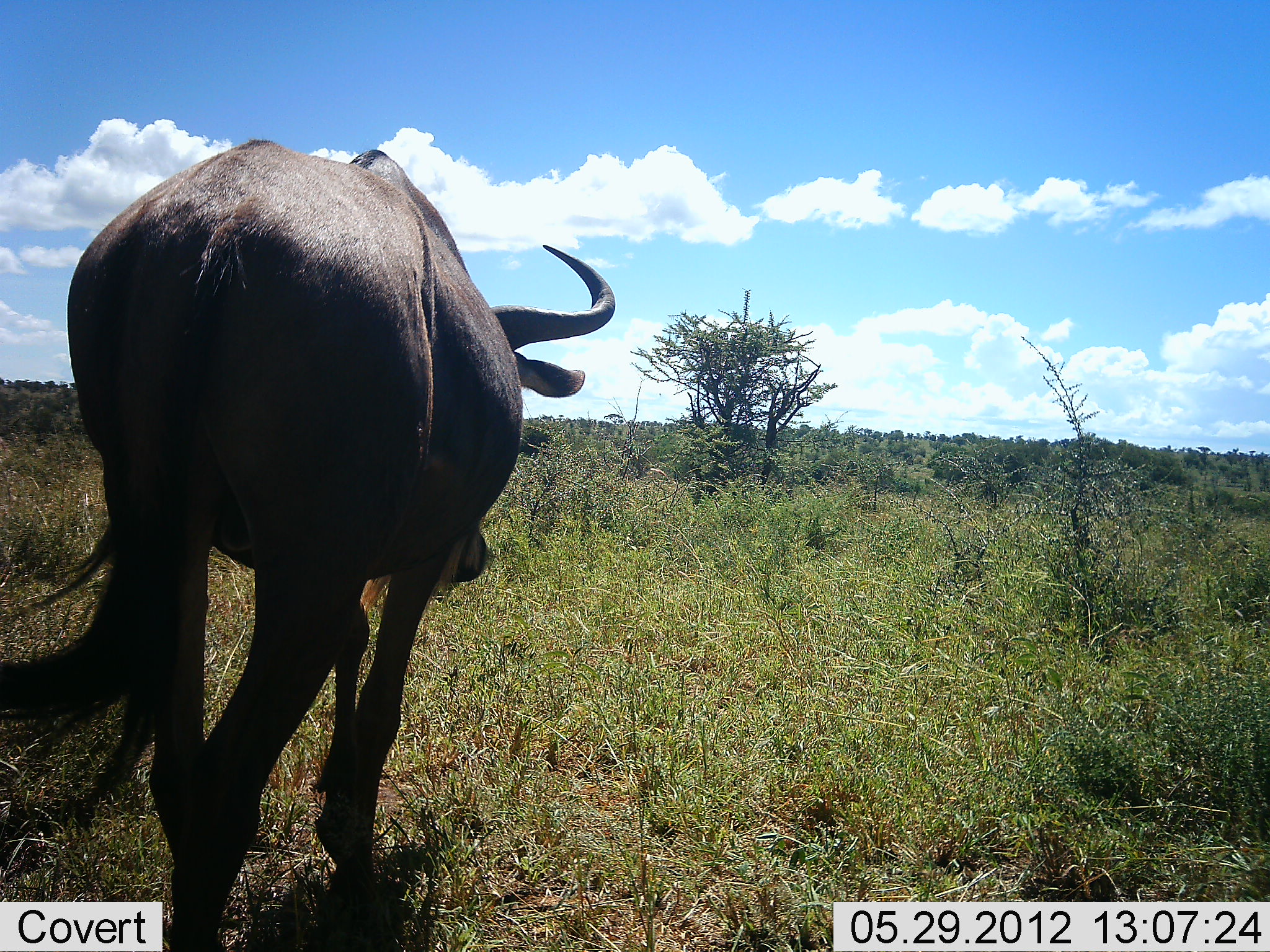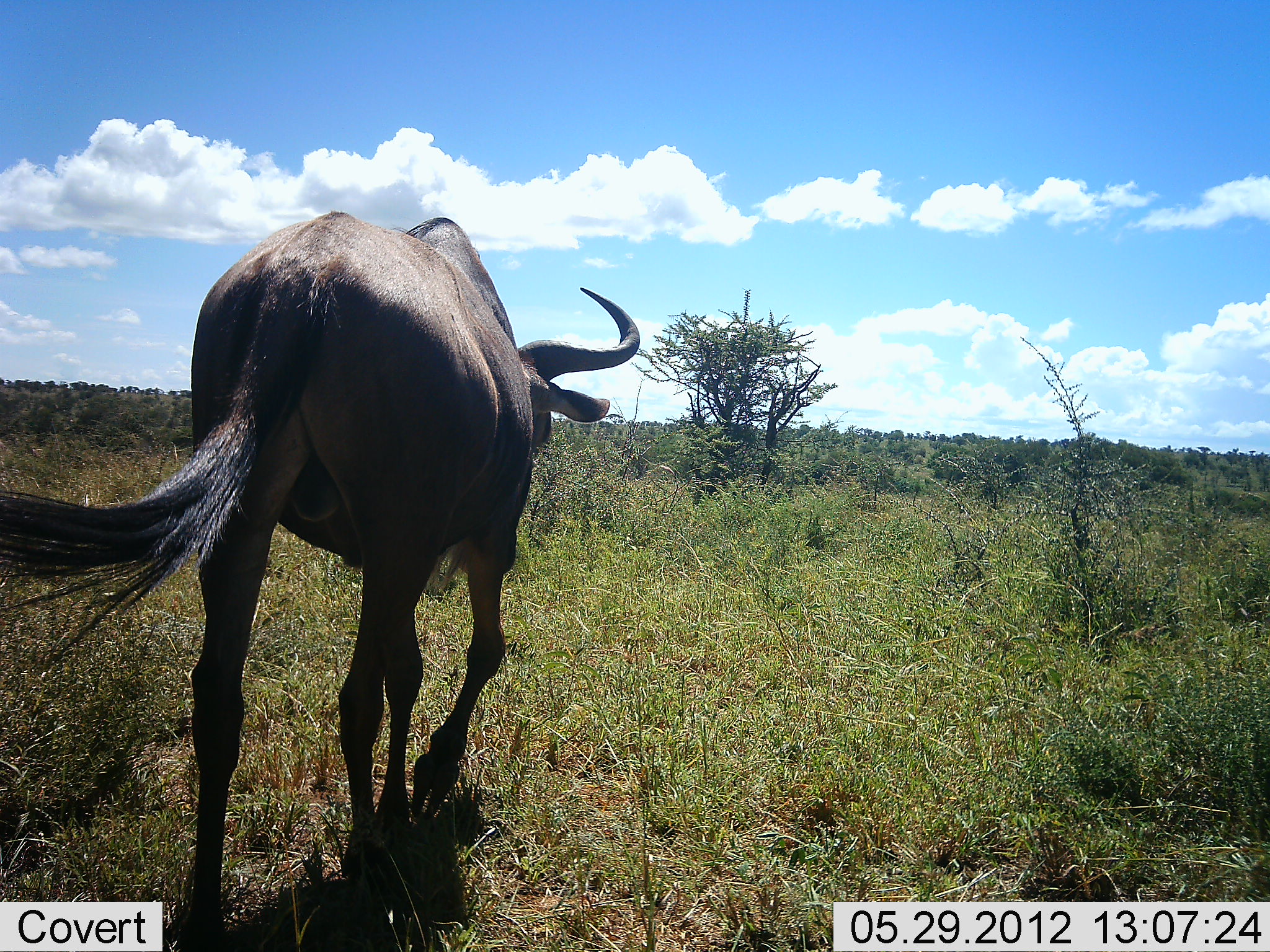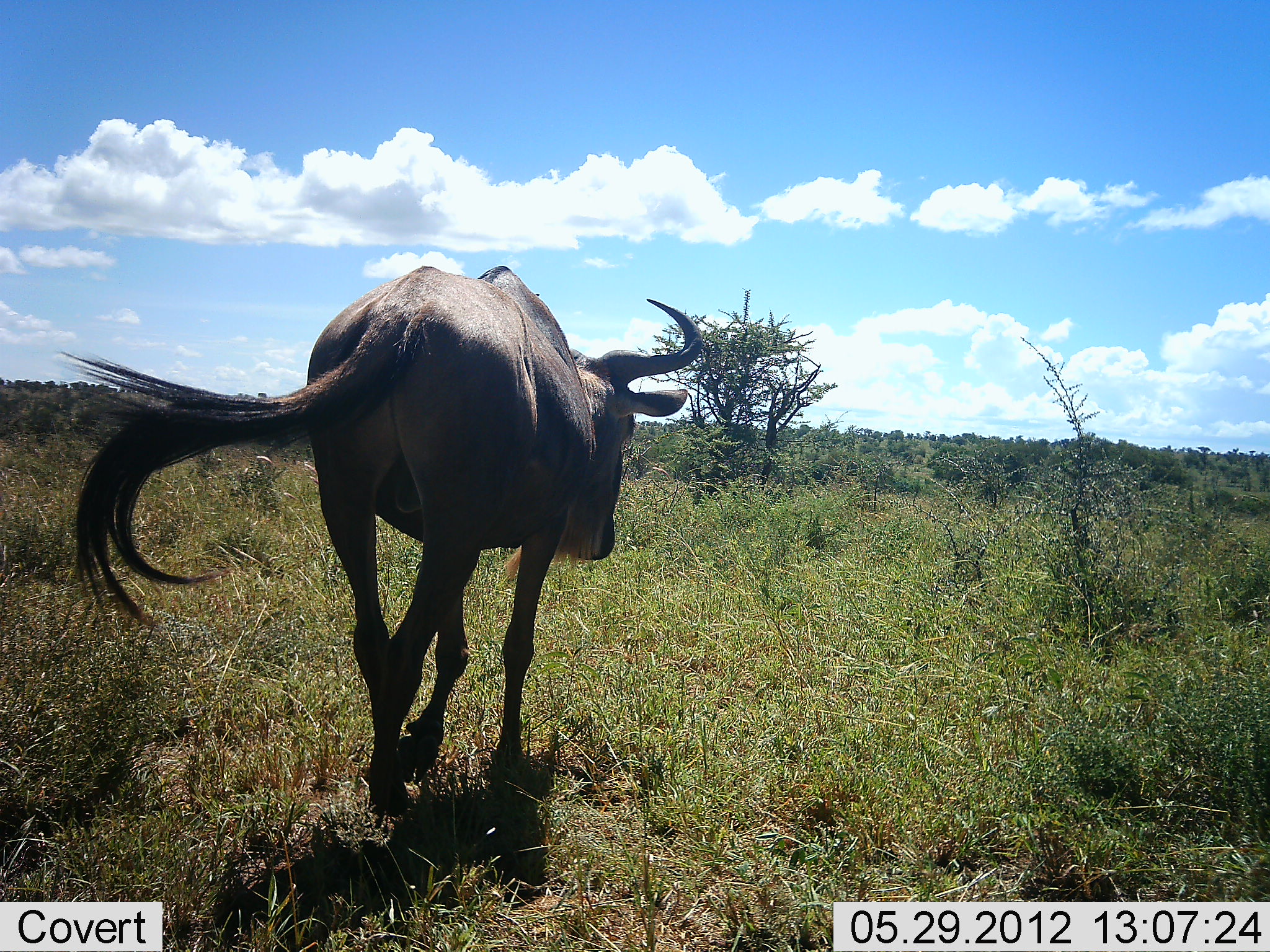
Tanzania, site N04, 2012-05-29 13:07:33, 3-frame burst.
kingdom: Animalia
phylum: Chordata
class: Mammalia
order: Artiodactyla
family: Bovidae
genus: Connochaetes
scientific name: Connochaetes taurinus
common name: blue wildebeest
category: wildebeest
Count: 1.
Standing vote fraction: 0%.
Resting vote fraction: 0%.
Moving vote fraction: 100%.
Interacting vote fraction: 0%.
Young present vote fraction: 0%.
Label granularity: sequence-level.